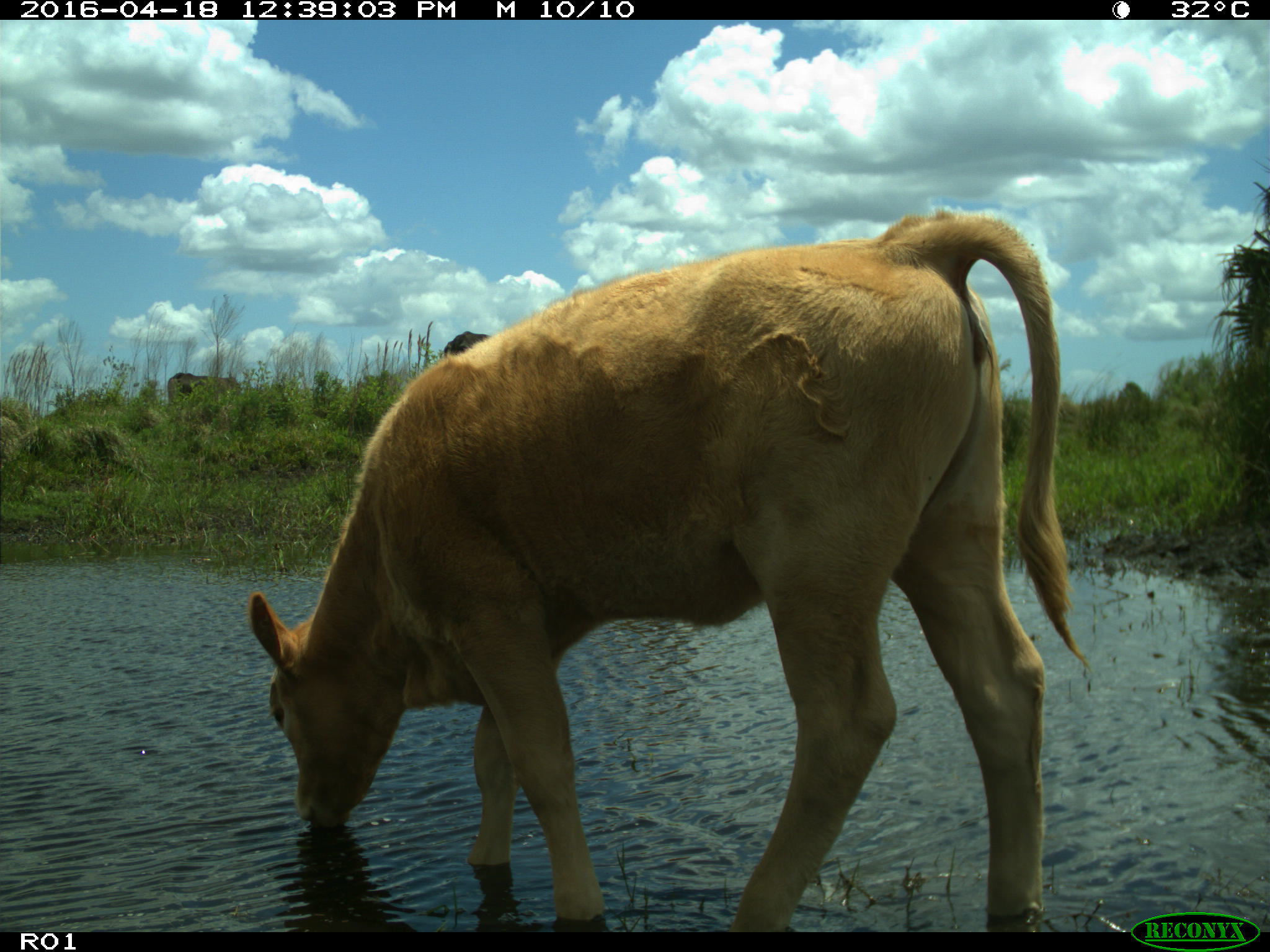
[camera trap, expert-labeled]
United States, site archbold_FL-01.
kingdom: Animalia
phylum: Chordata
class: Mammalia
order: Artiodactyla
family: Bovidae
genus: Bos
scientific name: Bos taurus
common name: domestic cow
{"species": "Bos taurus (domestic cow)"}